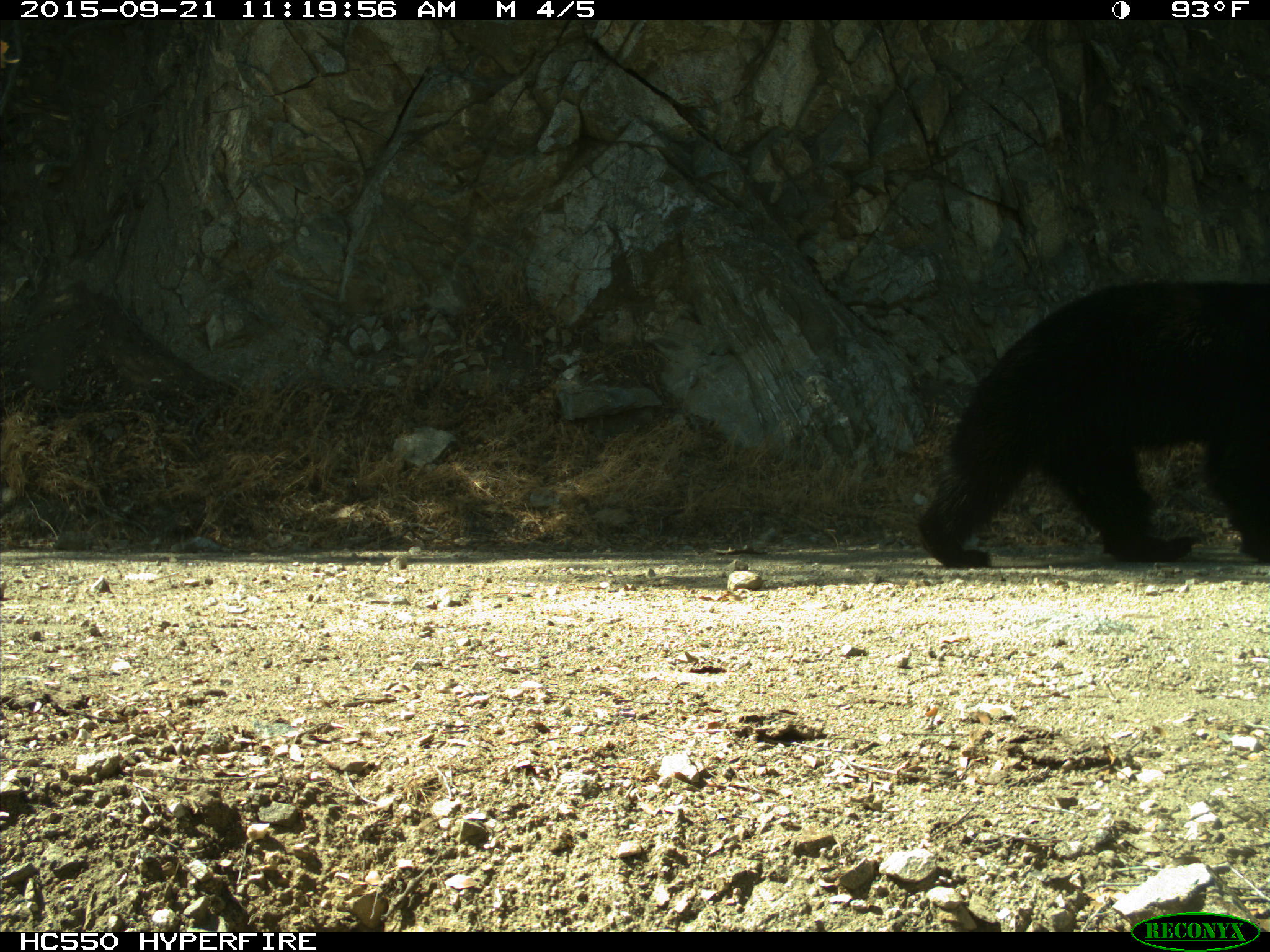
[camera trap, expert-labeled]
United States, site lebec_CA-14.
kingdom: Animalia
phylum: Chordata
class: Mammalia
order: Carnivora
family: Ursidae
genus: Ursus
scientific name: Ursus americanus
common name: american black bear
Ursus americanus (american black bear).